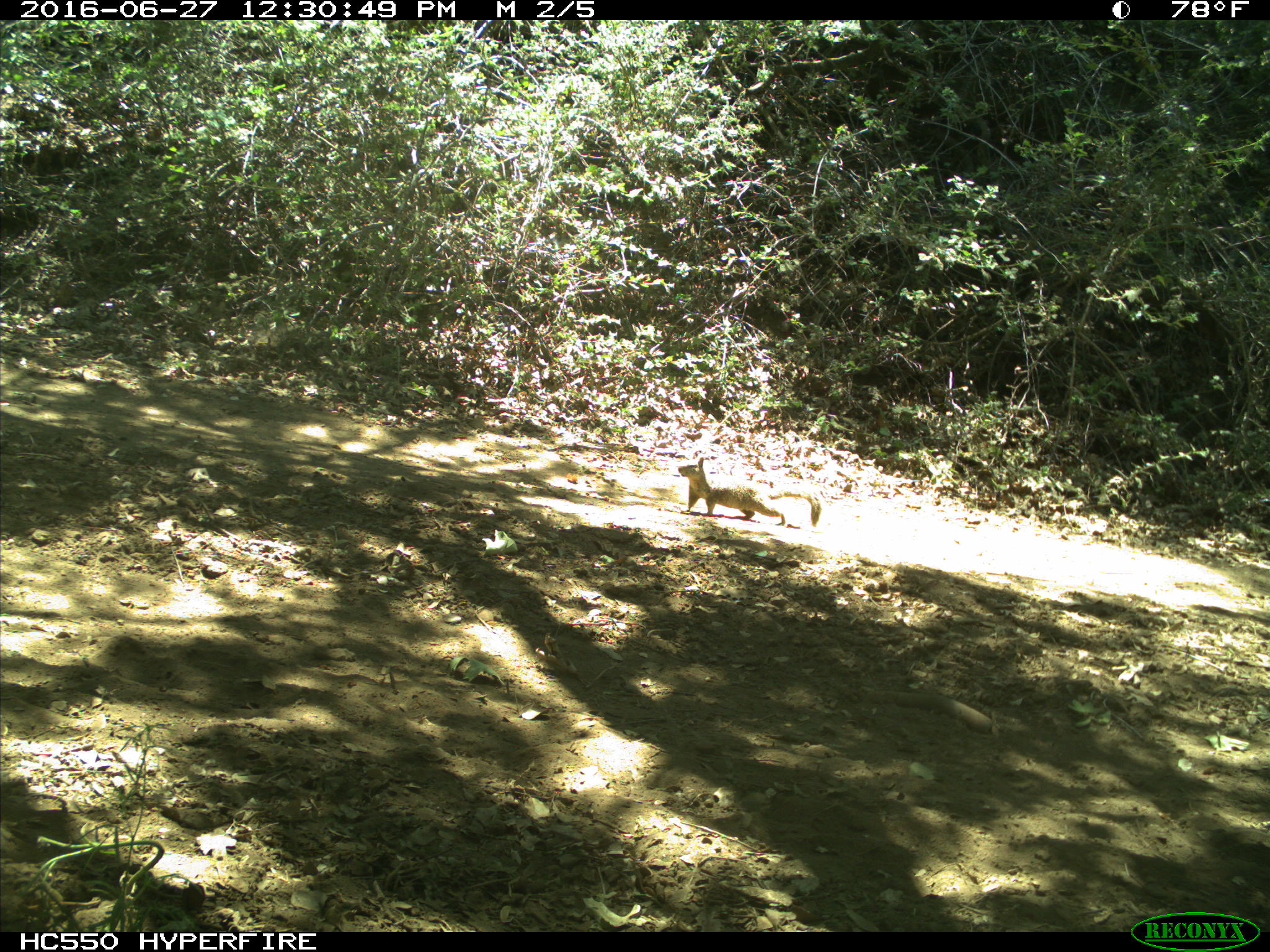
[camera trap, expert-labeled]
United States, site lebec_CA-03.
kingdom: Animalia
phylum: Chordata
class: Mammalia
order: Rodentia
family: Sciuridae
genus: Otospermophilus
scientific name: Otospermophilus beecheyi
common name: california ground squirrel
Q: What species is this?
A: Otospermophilus beecheyi (california ground squirrel).